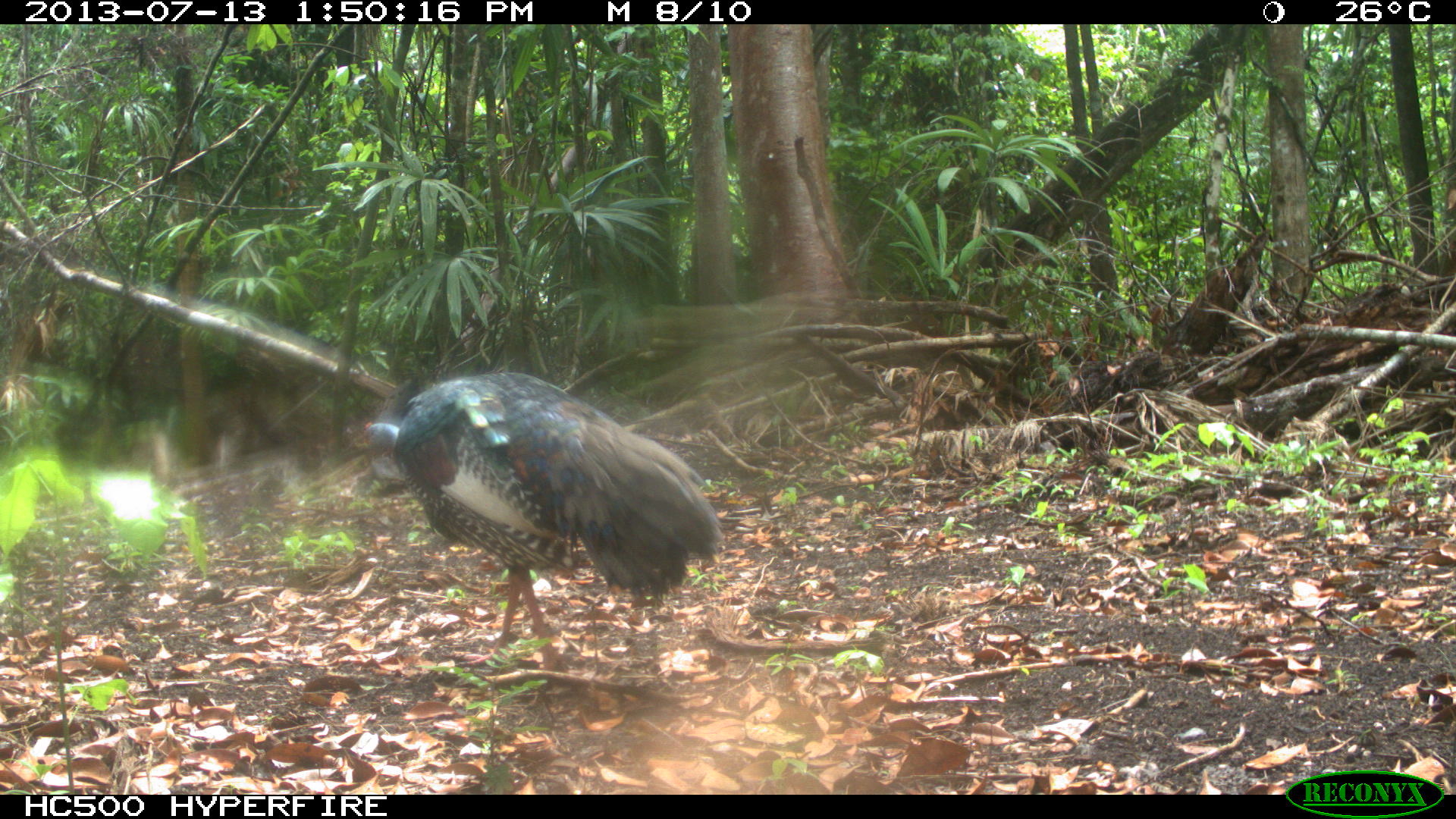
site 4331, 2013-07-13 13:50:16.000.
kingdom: Animalia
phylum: Chordata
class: Aves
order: Galliformes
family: Phasianidae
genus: Meleagris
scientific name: Meleagris ocellata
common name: ocellated turkey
Meleagris ocellata (ocellated turkey), count 1, sex male.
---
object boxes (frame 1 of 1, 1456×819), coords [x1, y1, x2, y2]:
meleagris ocellata: [361, 371, 721, 667]